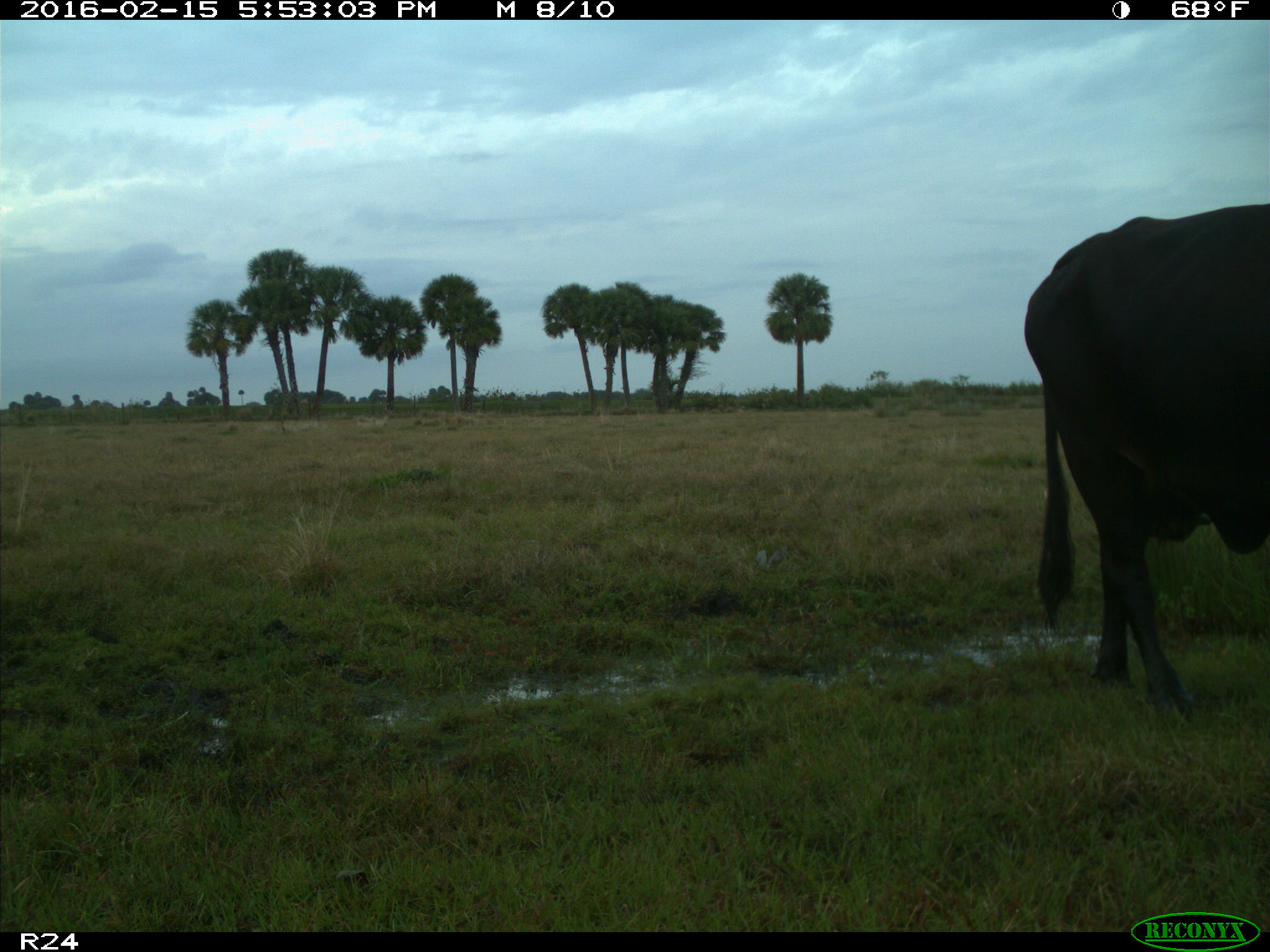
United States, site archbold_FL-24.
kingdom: Animalia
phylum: Chordata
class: Mammalia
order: Artiodactyla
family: Bovidae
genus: Bos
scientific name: Bos taurus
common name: domestic cow